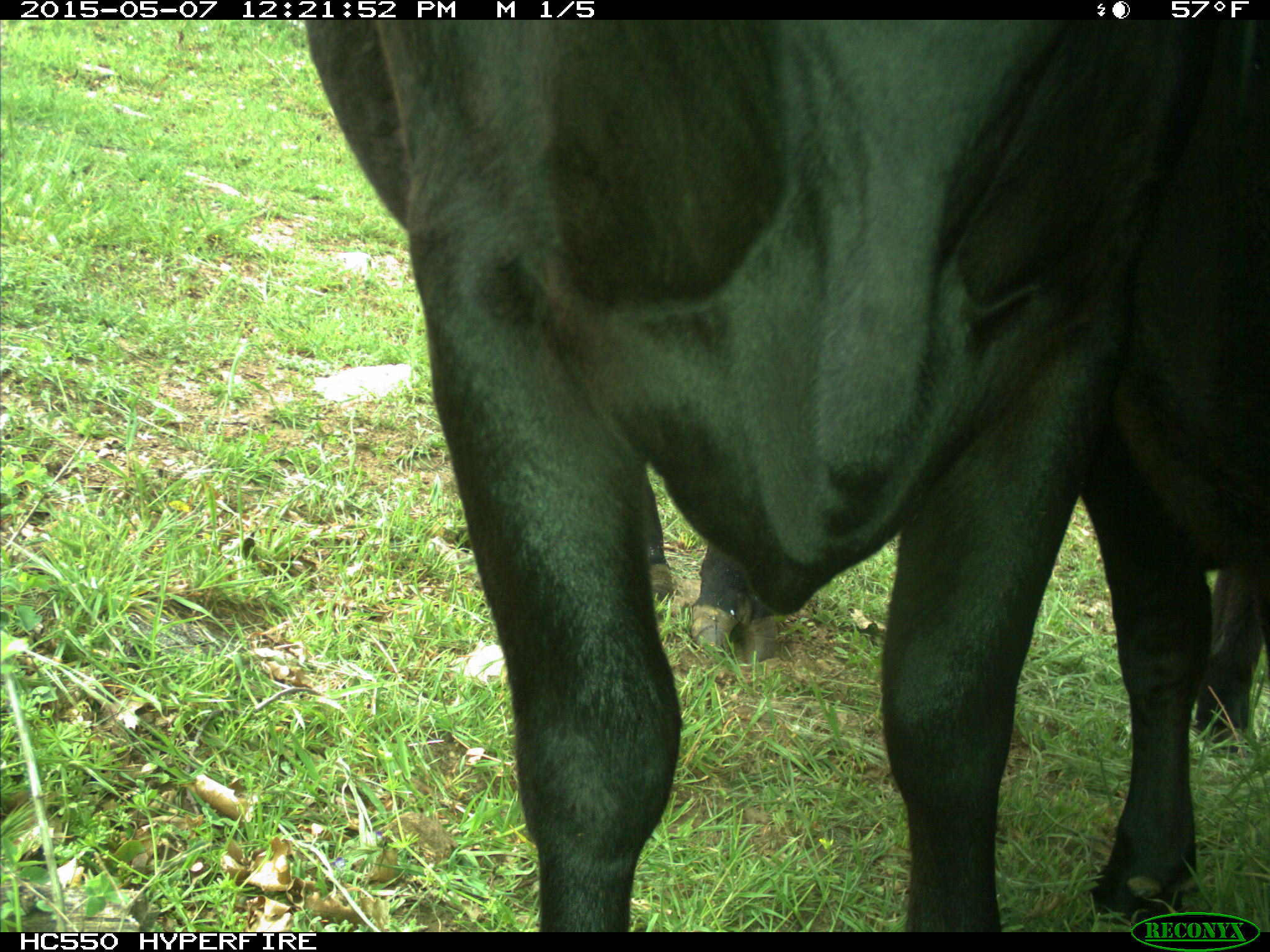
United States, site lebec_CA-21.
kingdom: Animalia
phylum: Chordata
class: Mammalia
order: Artiodactyla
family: Bovidae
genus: Bos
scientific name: Bos taurus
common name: domestic cow